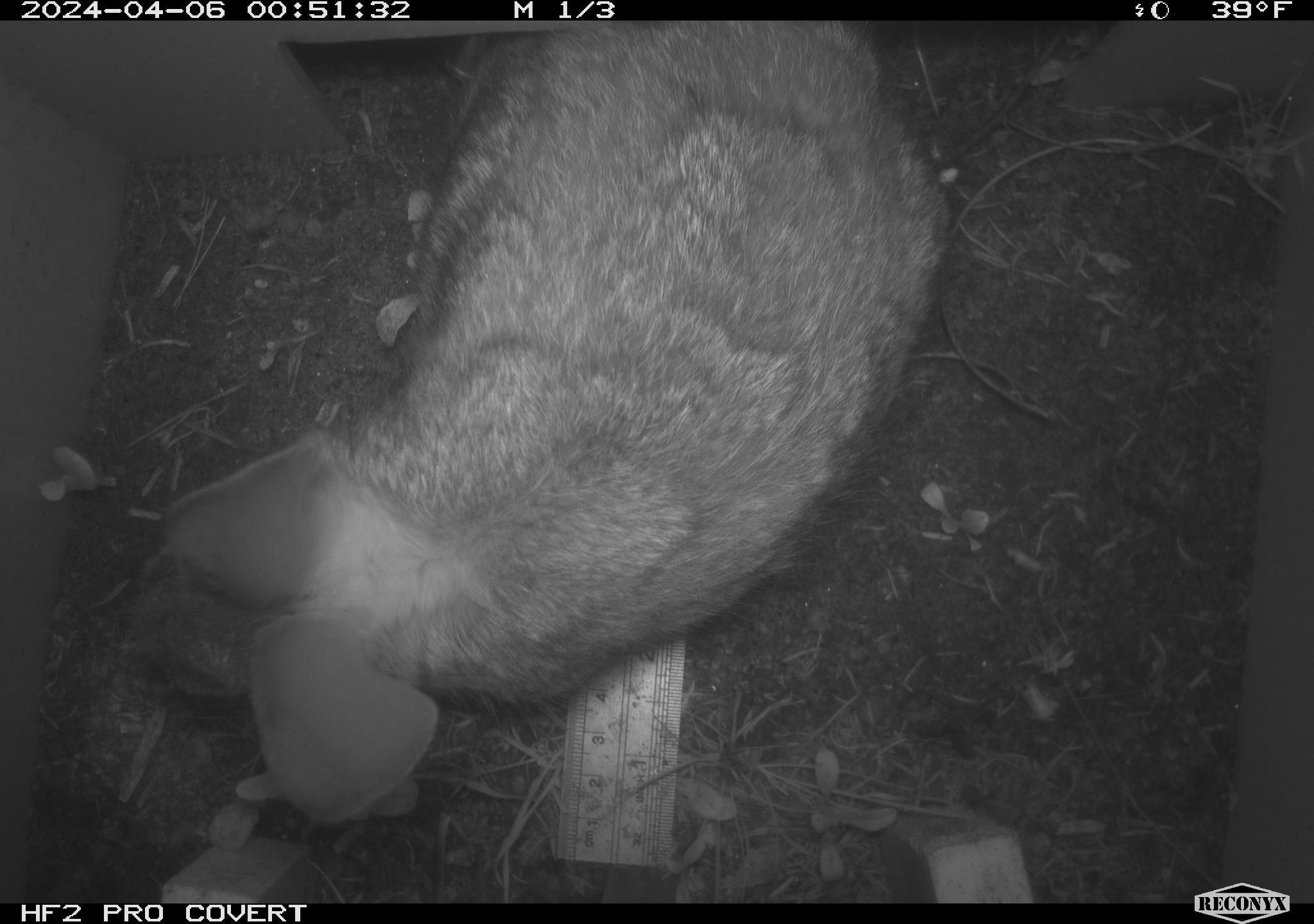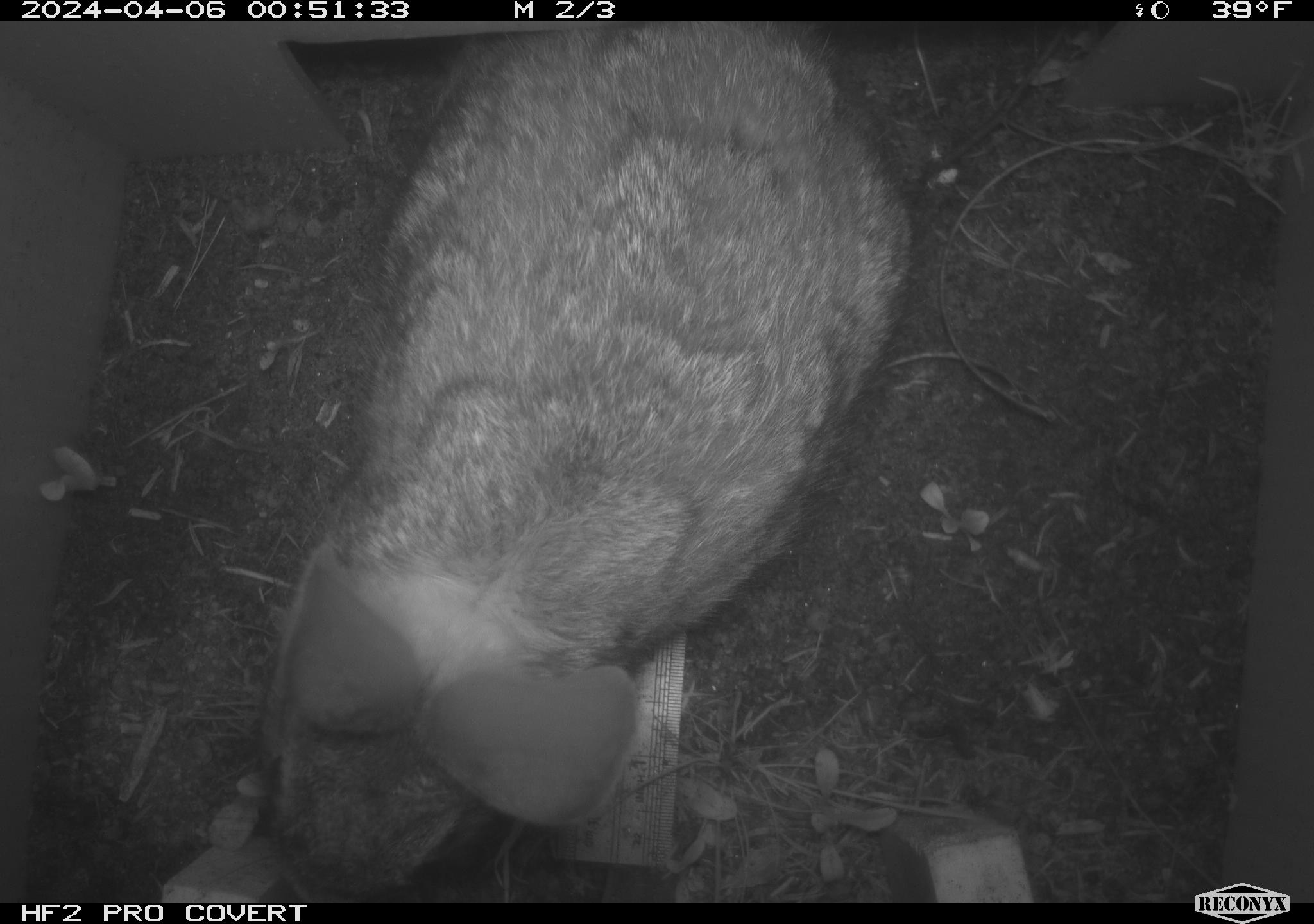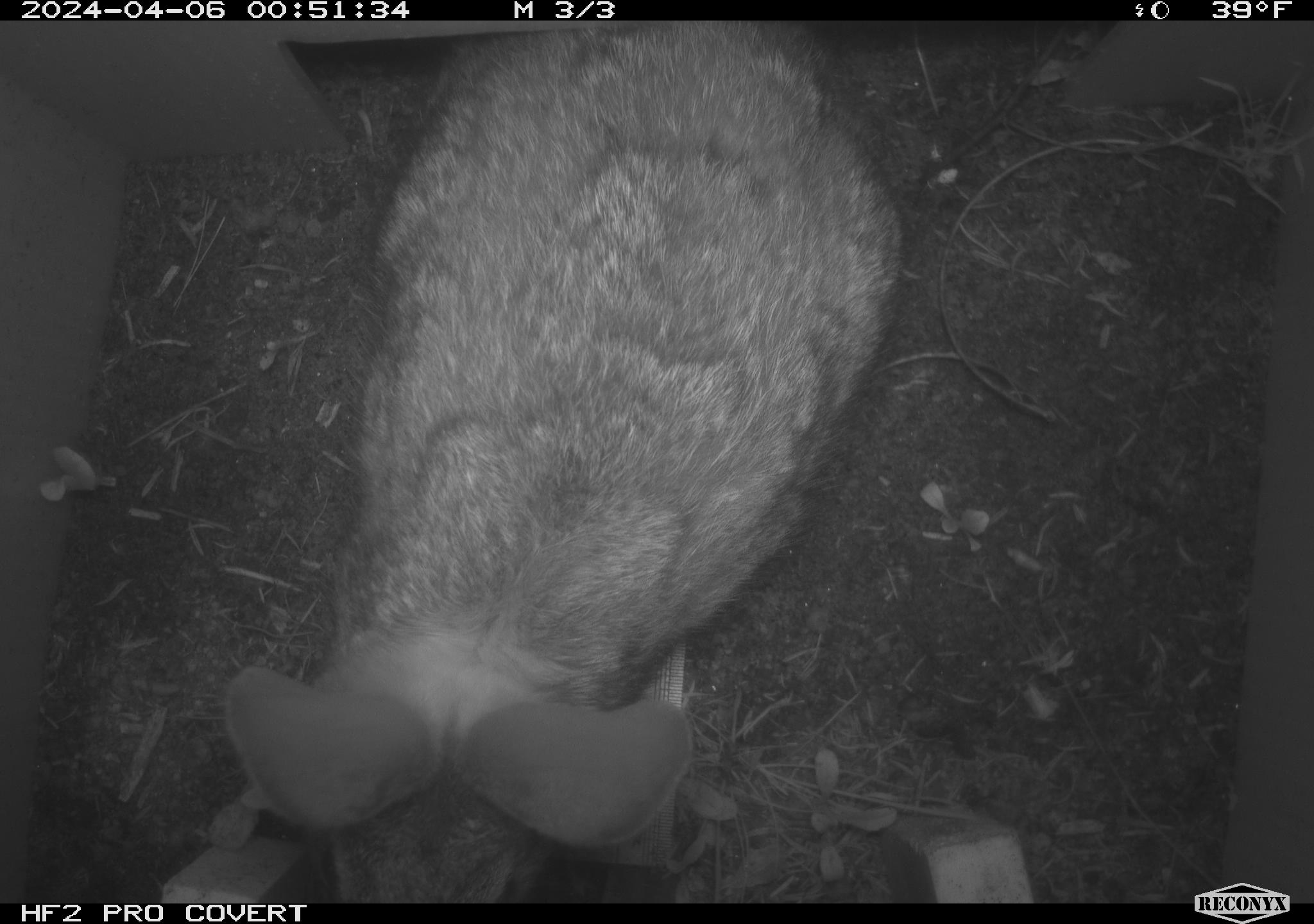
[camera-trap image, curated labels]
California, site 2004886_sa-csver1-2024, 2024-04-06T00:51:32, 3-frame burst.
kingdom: Animalia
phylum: Chordata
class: Mammalia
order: Lagomorpha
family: Leporidae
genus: Sylvilagus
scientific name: Sylvilagus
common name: cottontail rabbits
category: sylvilagus species